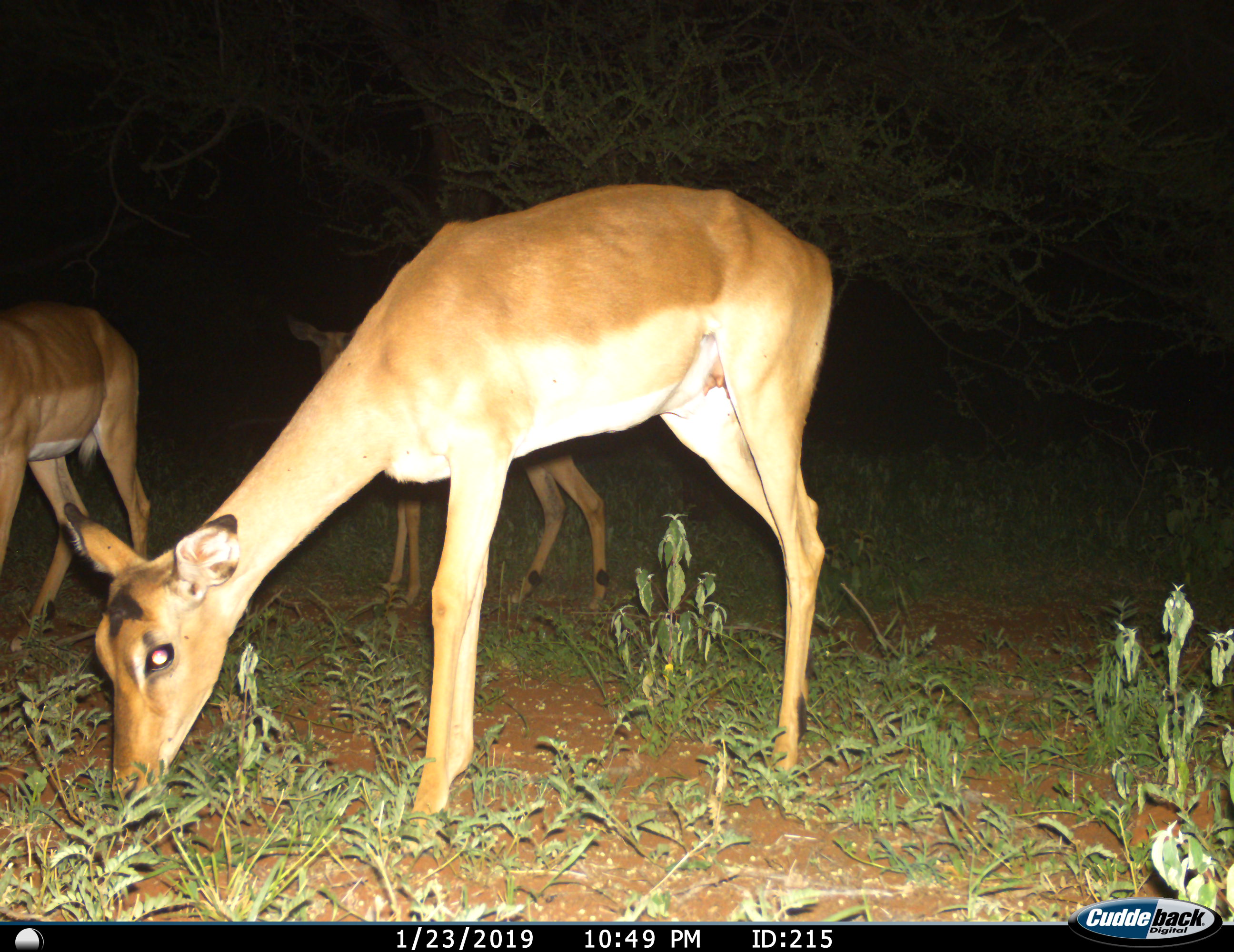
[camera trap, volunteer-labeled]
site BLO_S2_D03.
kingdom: Animalia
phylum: Chordata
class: Mammalia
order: Artiodactyla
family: Bovidae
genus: Aepyceros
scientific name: Aepyceros melampus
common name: impala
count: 3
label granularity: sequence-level